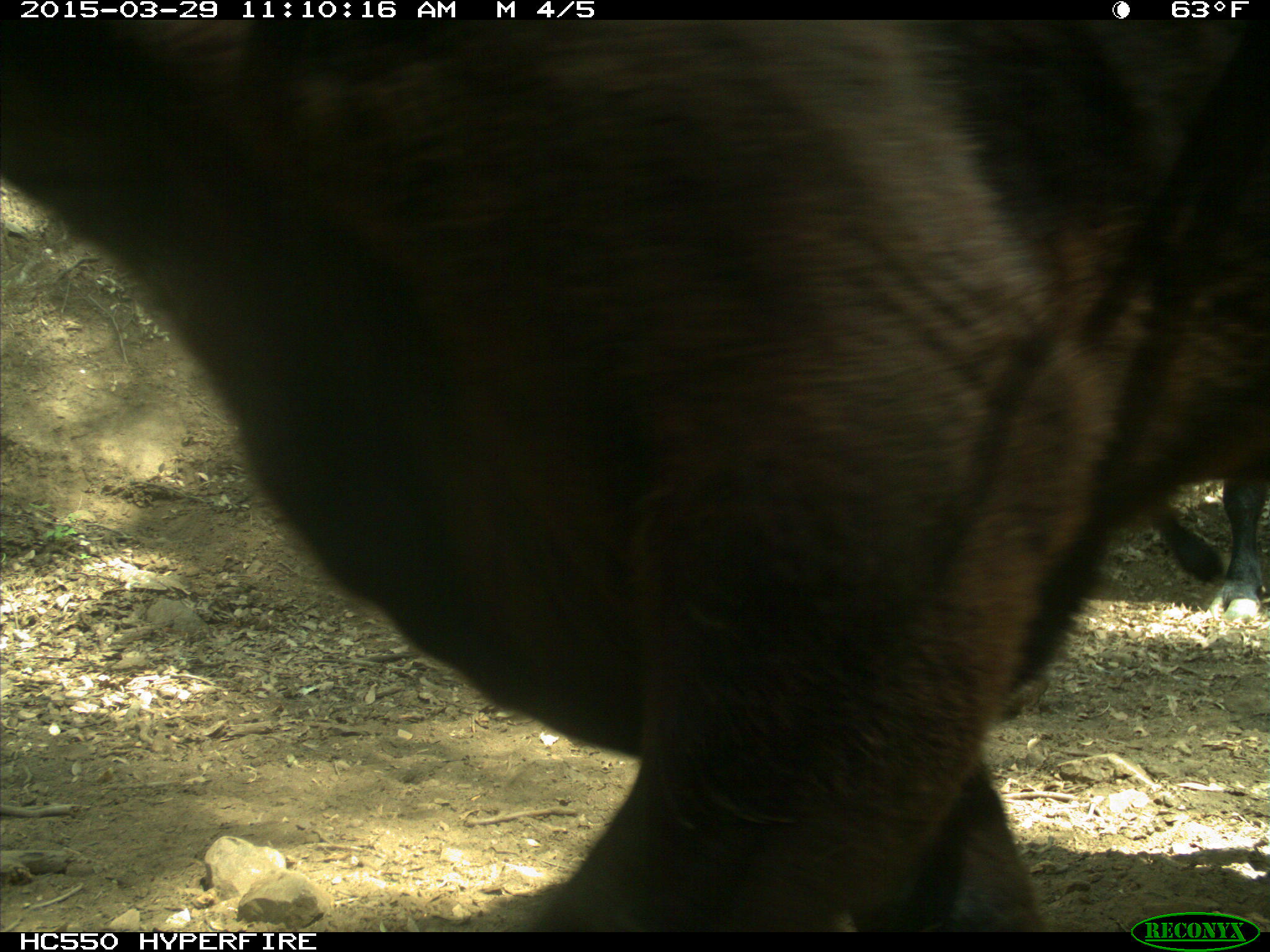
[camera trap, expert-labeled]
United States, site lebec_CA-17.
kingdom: Animalia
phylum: Chordata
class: Mammalia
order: Artiodactyla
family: Bovidae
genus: Bos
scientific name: Bos taurus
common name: domestic cow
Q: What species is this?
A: Bos taurus (domestic cow).